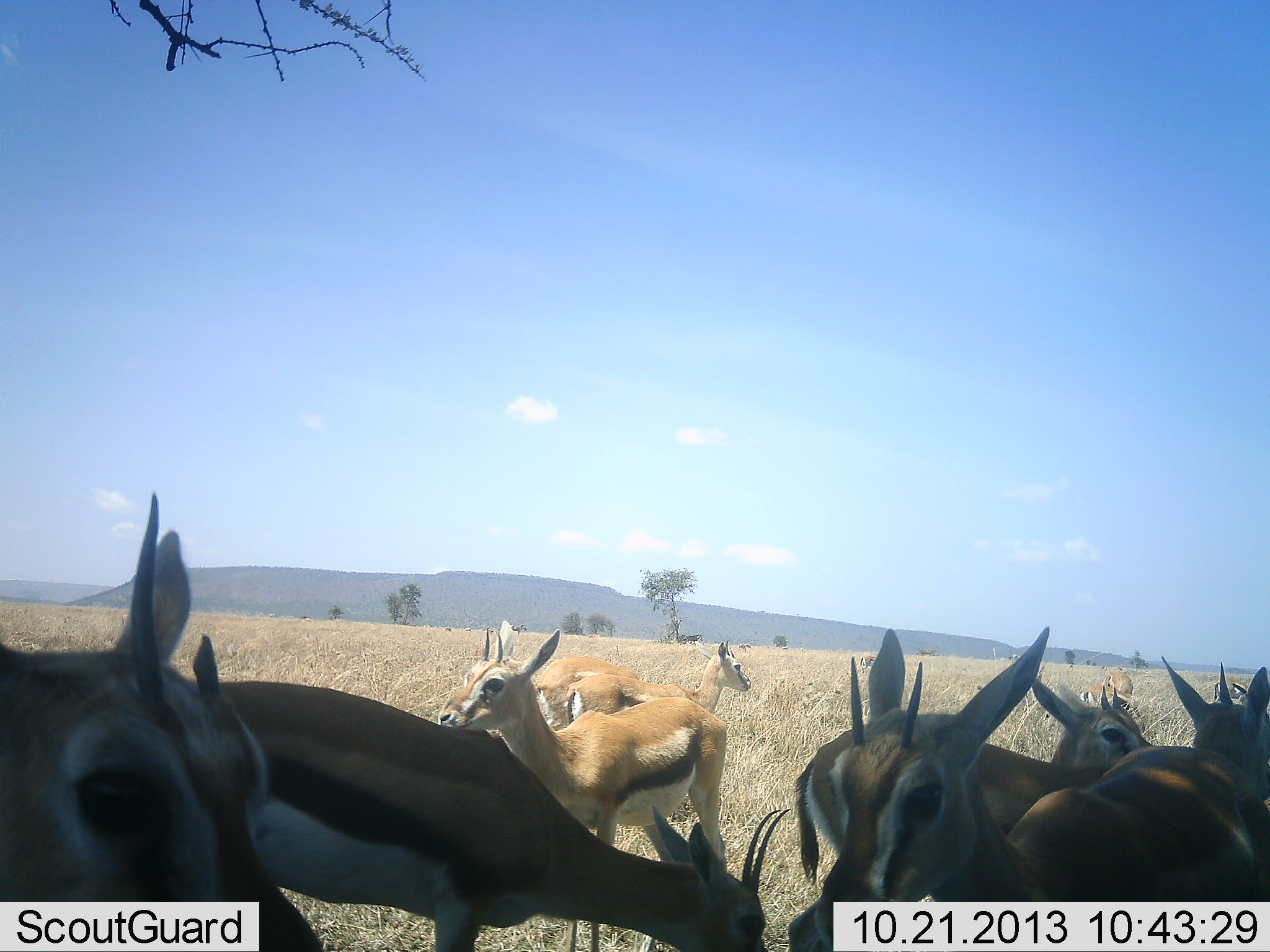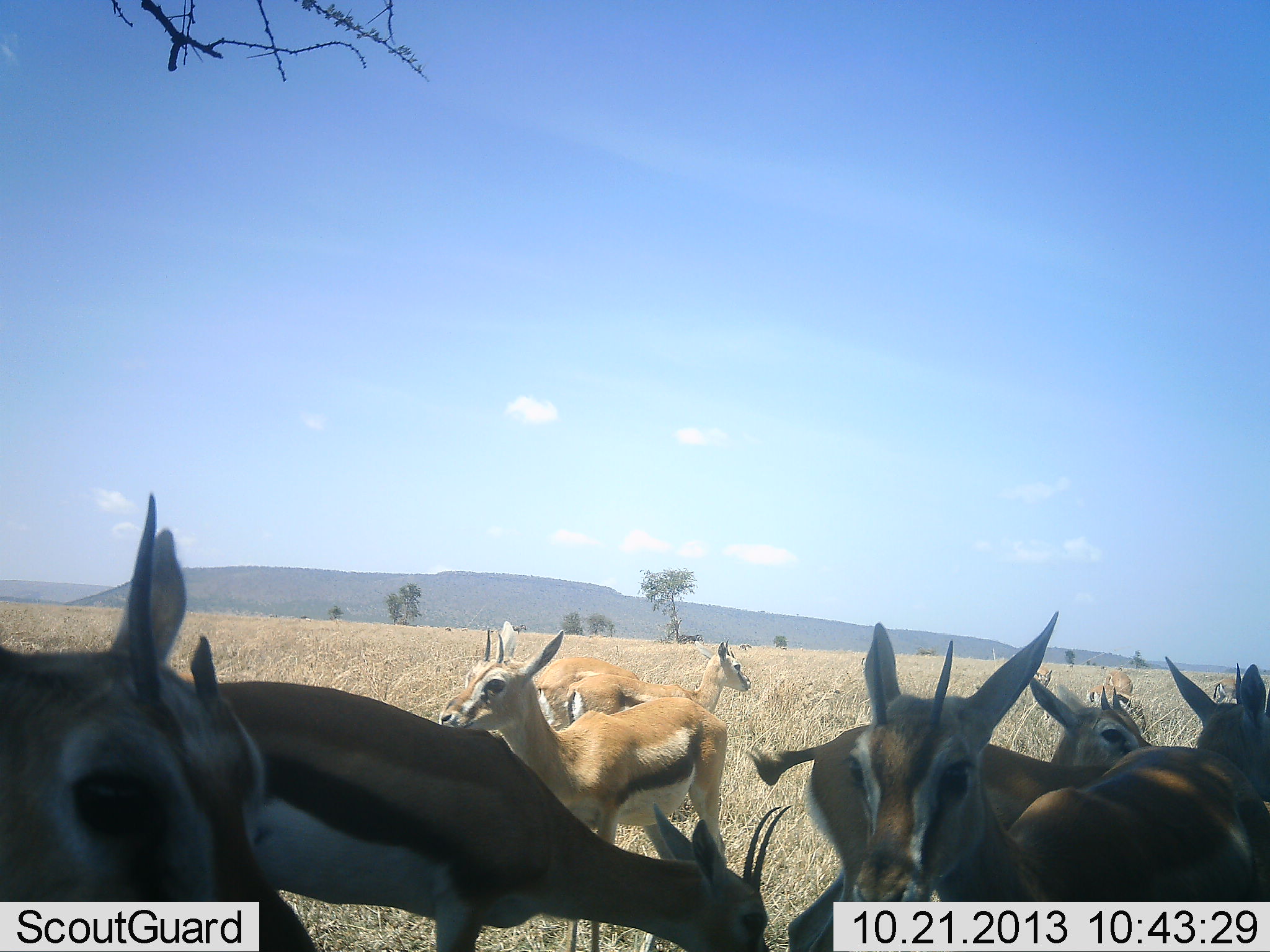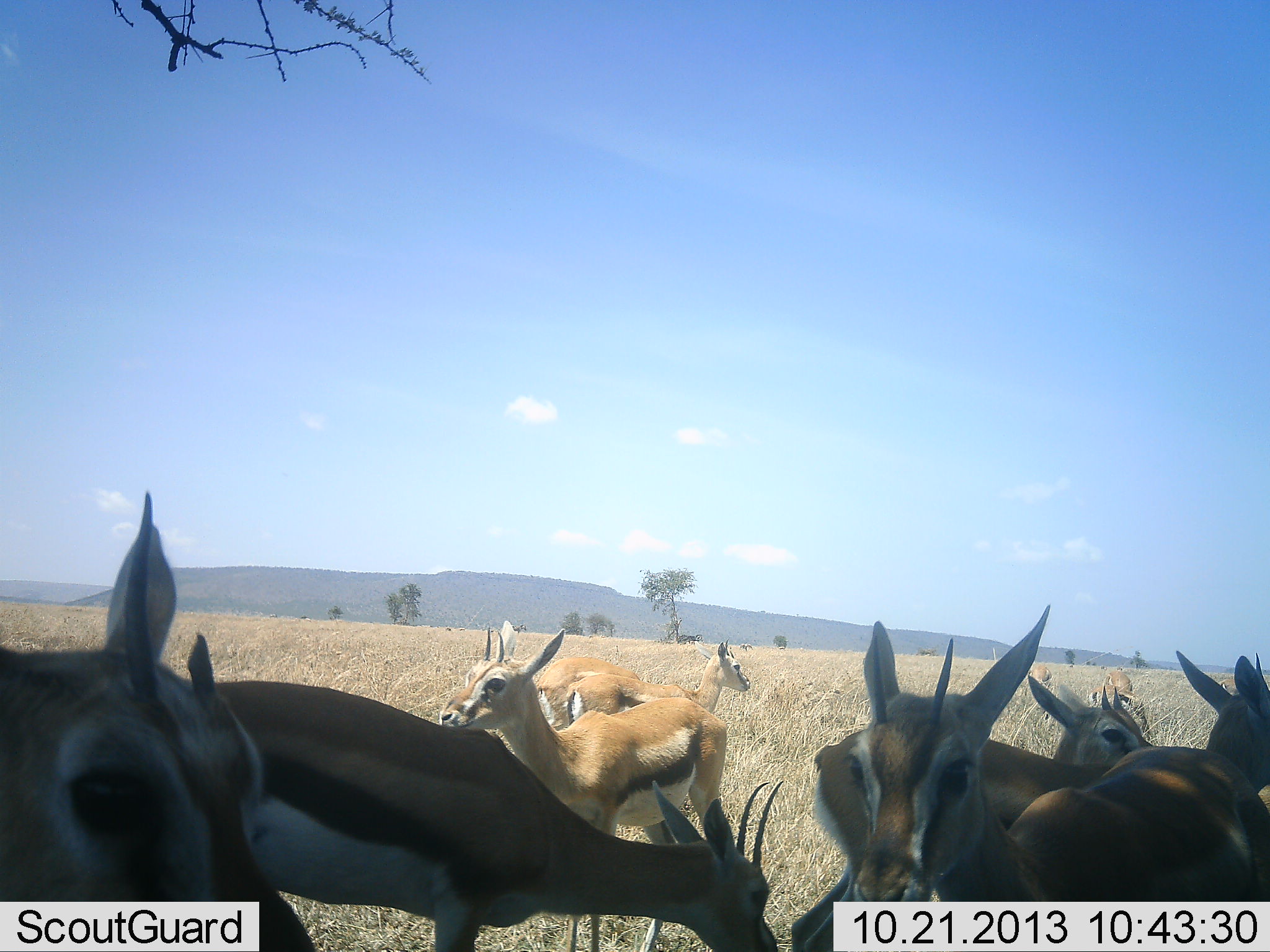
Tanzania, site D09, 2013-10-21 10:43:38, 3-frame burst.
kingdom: Animalia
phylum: Chordata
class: Mammalia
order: Artiodactyla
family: Bovidae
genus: Eudorcas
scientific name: Eudorcas thomsonii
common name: thomson's gazelle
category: gazellethomsons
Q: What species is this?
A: Gazellethomsons (thomson's gazelle) (Eudorcas thomsonii).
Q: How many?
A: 10.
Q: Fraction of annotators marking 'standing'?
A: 100%.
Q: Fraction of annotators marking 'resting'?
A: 0%.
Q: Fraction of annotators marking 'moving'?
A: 0%.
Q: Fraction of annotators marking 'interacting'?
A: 0%.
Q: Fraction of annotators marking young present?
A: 10%.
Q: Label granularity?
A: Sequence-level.